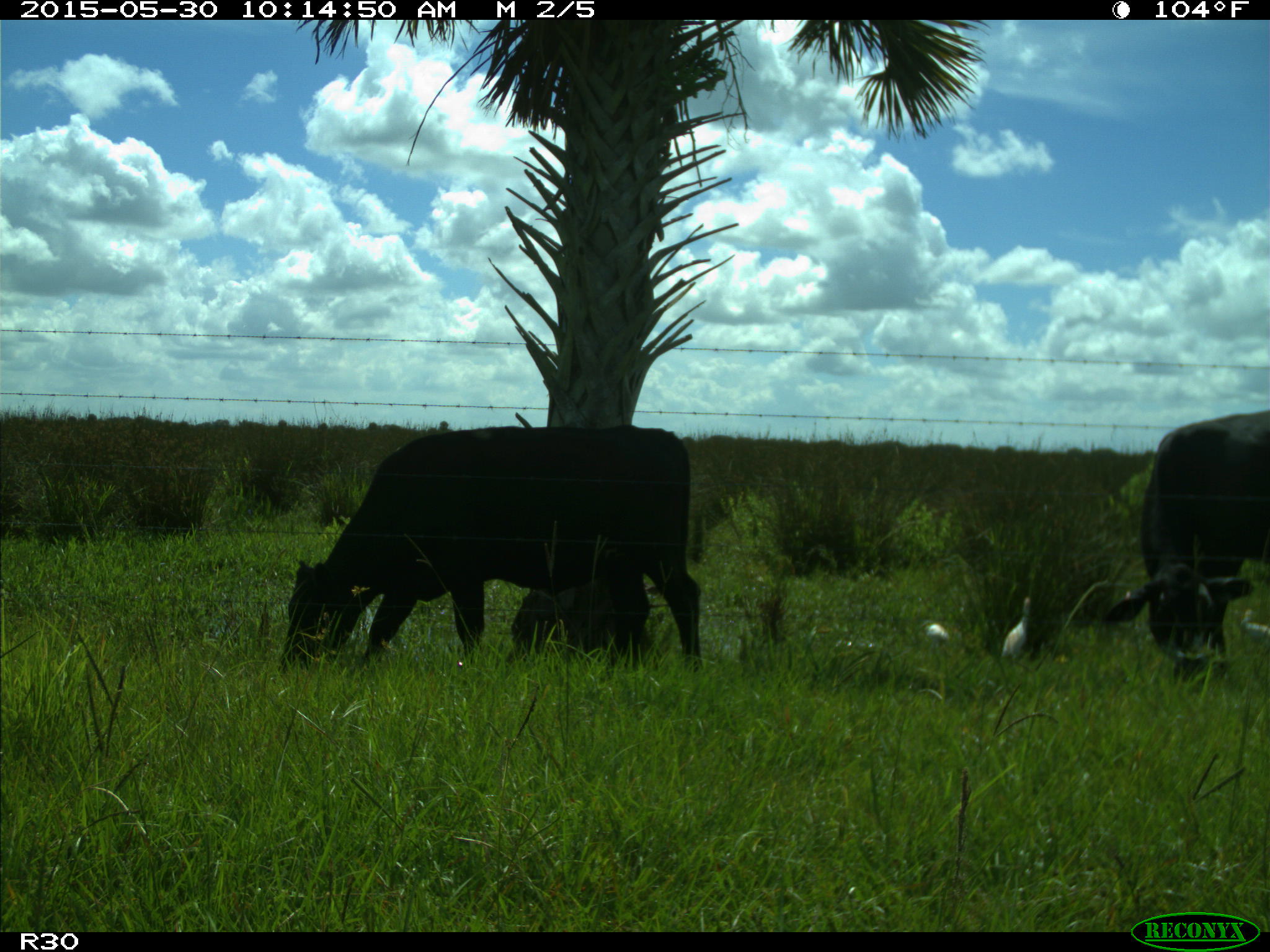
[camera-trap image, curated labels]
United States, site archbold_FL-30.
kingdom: Animalia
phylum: Chordata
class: Mammalia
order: Artiodactyla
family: Bovidae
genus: Bos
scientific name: Bos taurus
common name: domestic cow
Bos taurus (domestic cow).